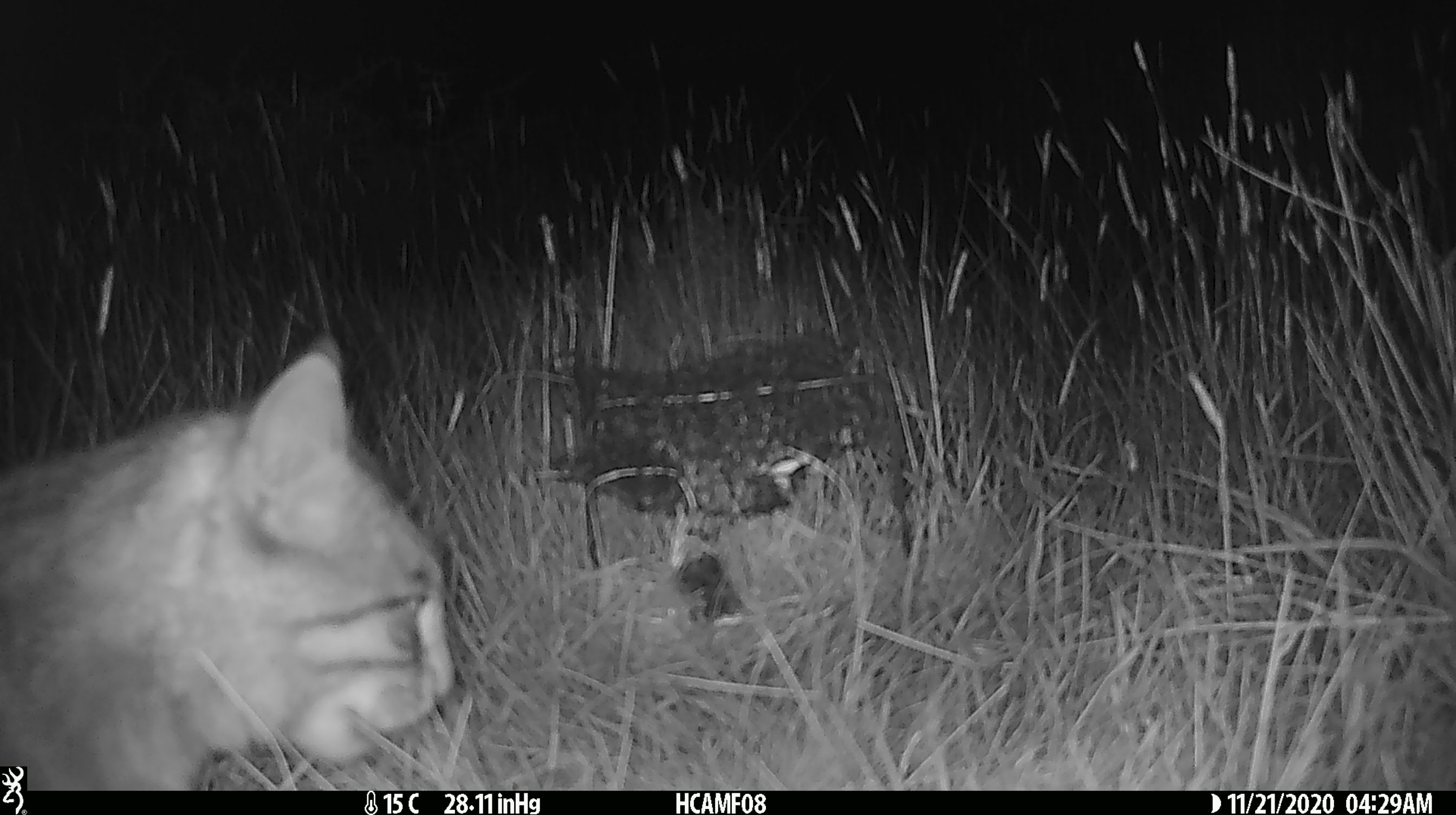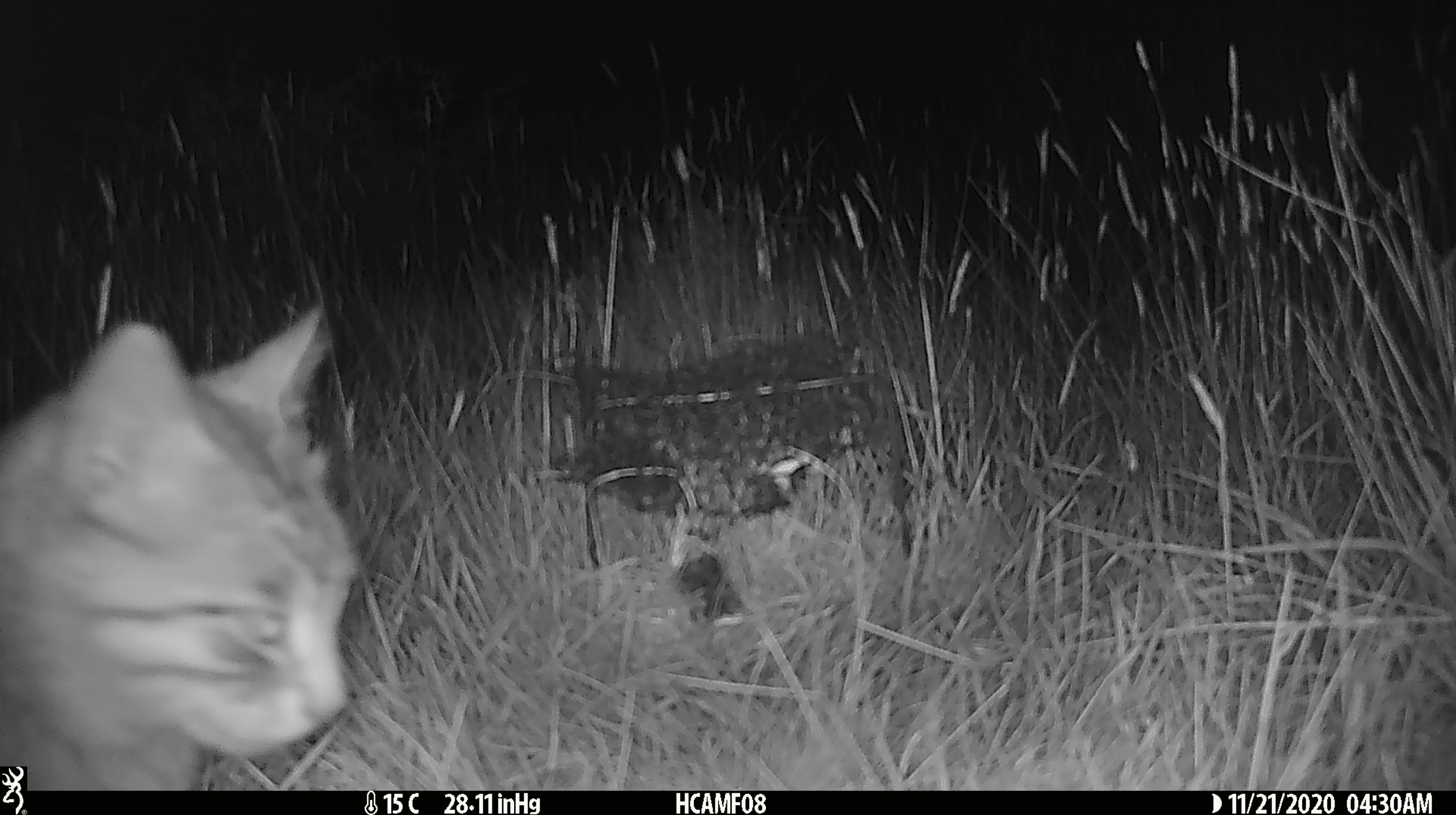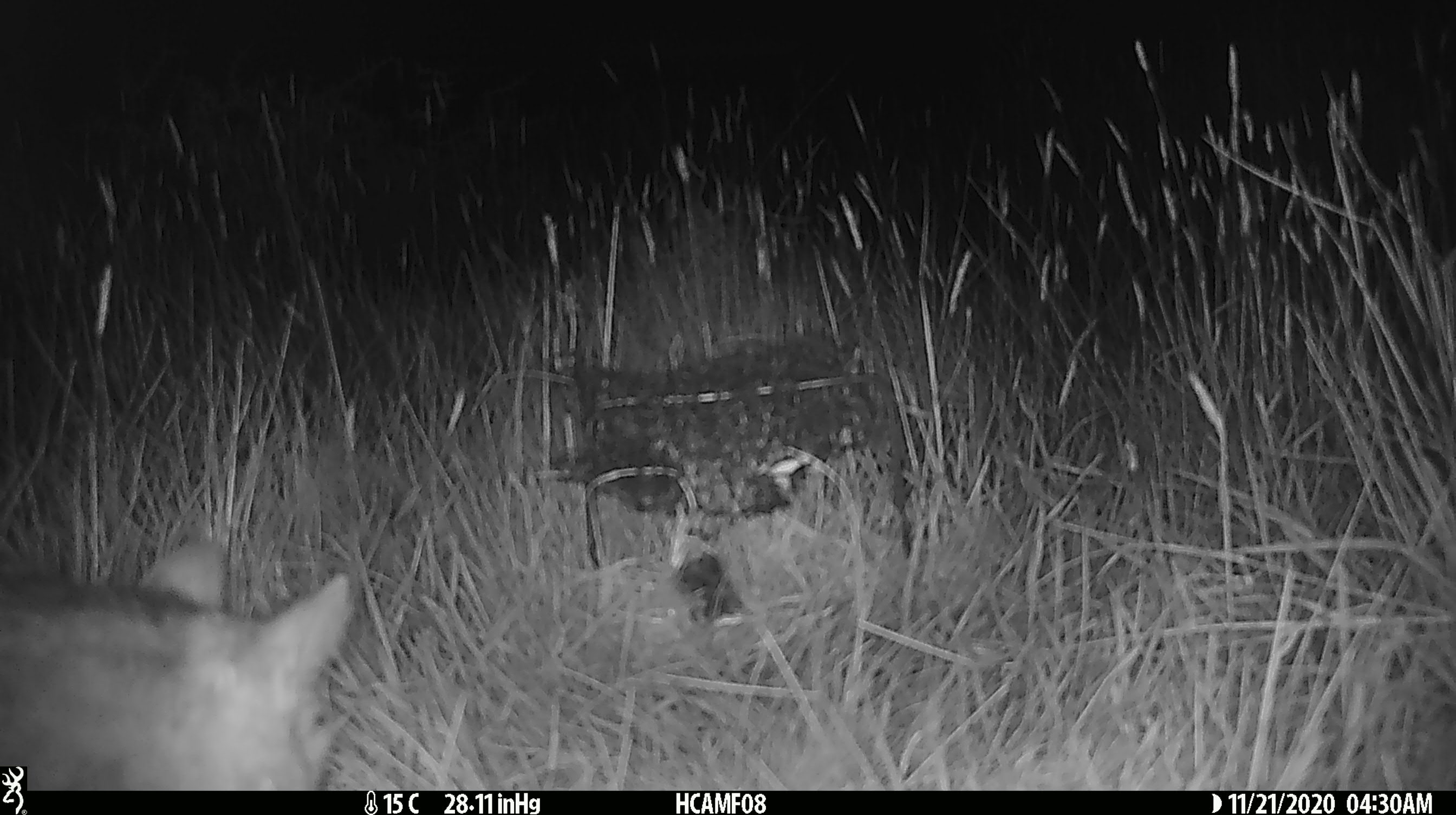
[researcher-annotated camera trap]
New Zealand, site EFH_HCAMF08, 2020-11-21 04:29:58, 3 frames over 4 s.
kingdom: Animalia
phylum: Chordata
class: Mammalia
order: Carnivora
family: Felidae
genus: Felis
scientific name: Felis catus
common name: domestic cat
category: cat